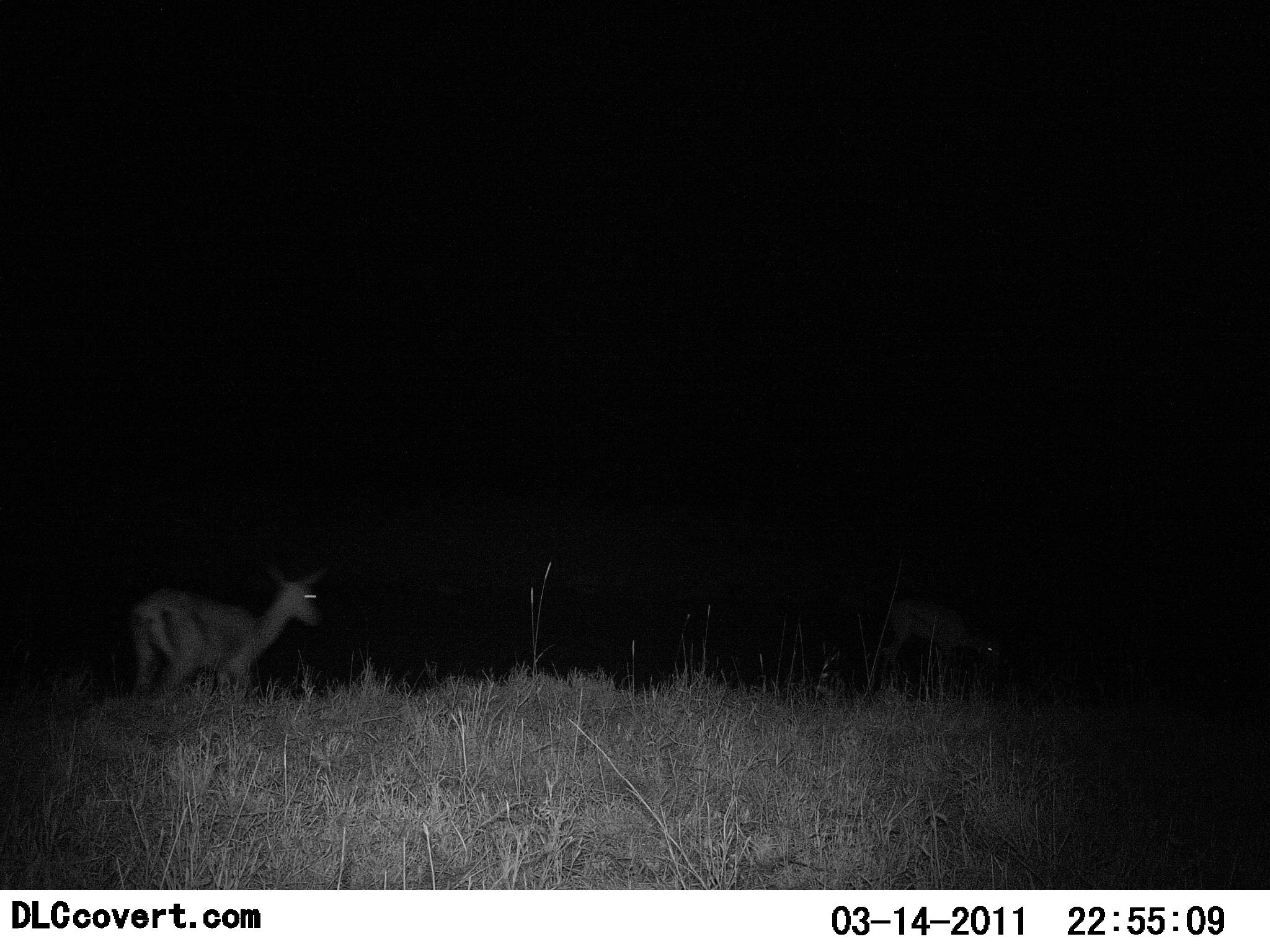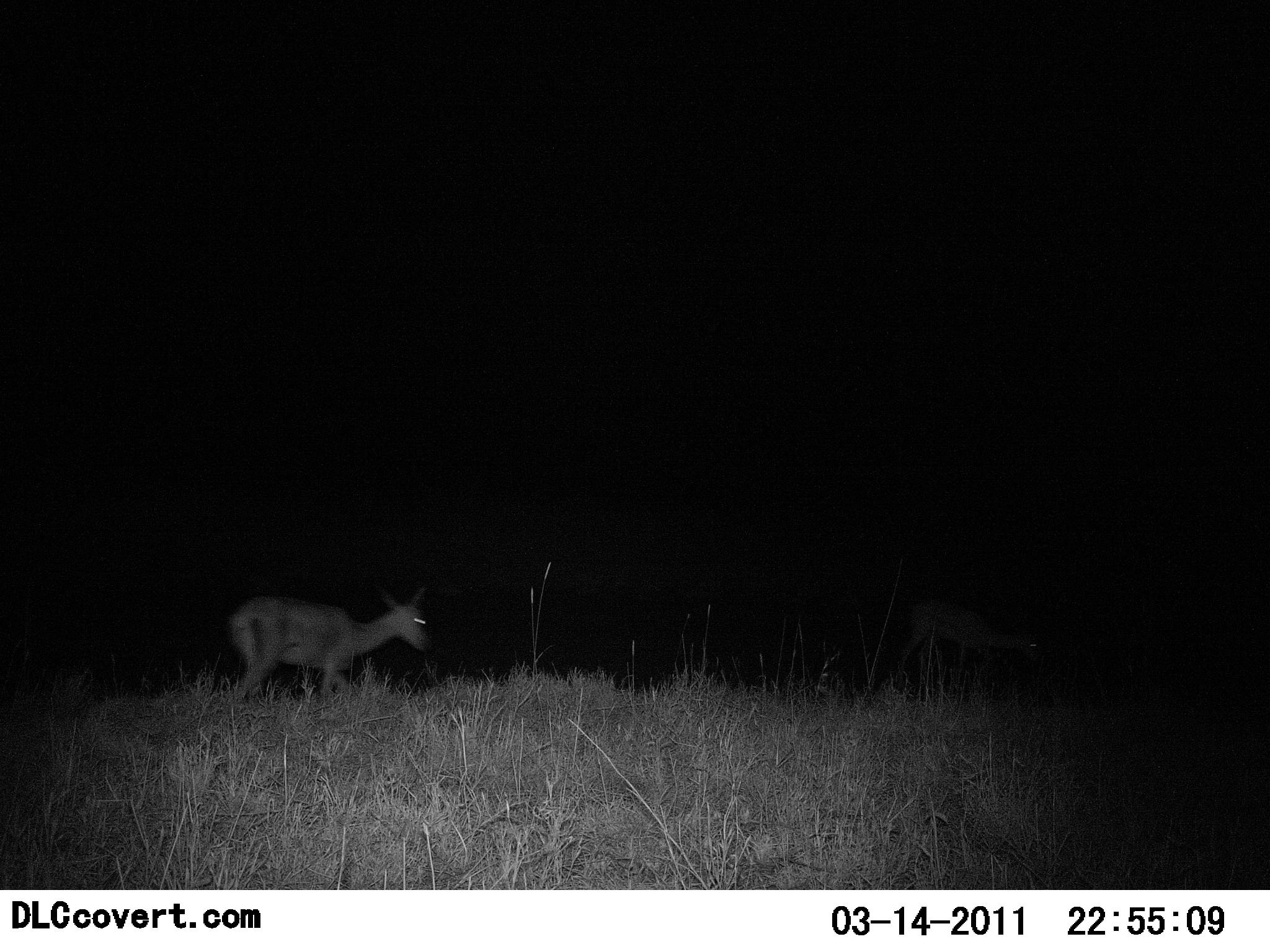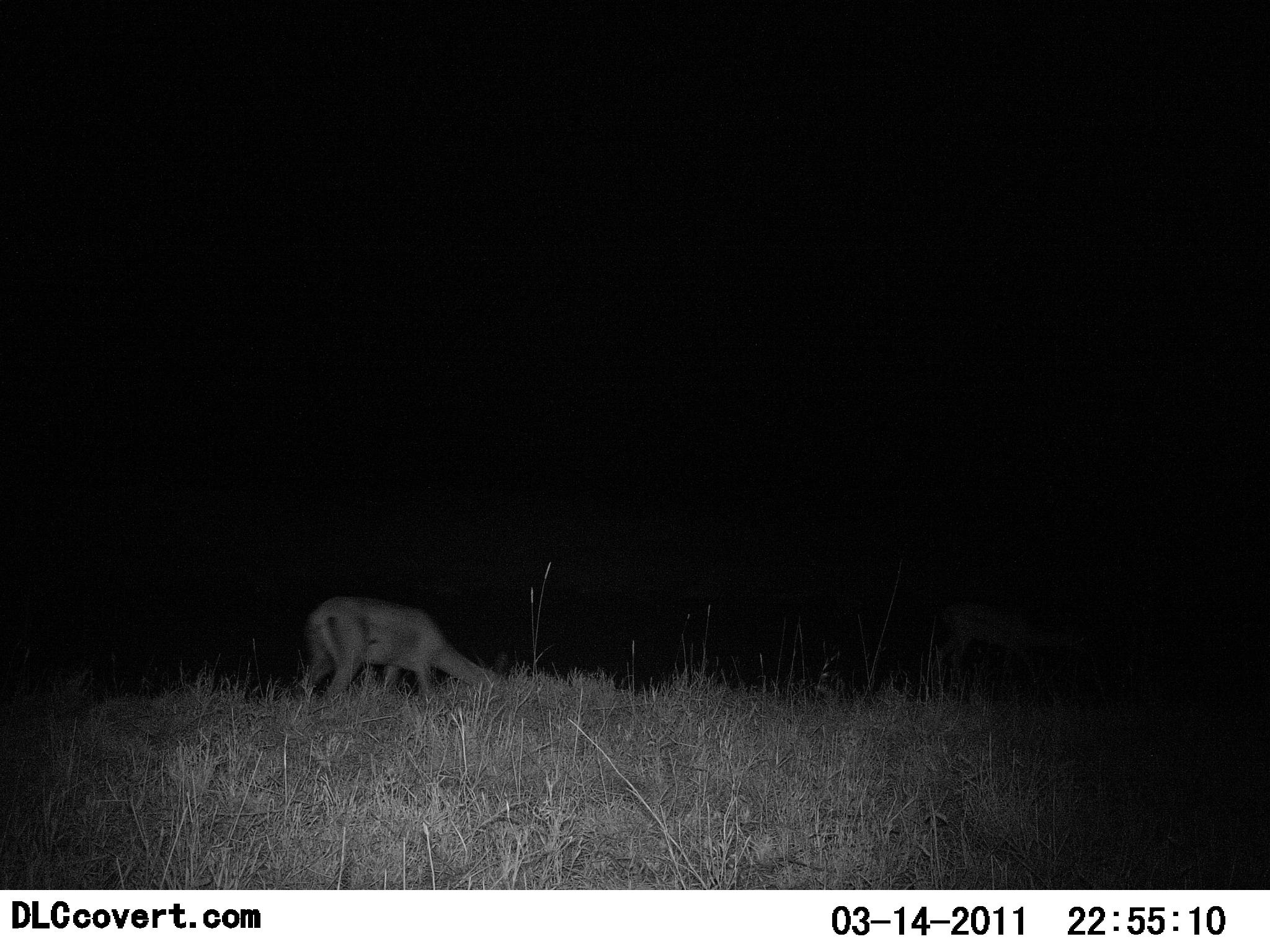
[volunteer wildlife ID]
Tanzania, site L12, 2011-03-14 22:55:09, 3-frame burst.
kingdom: Animalia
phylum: Chordata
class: Mammalia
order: Artiodactyla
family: Bovidae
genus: Nanger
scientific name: Nanger granti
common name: grant's gazelle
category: gazellegrants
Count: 2.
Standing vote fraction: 17%.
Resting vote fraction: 0%.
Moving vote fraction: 67%.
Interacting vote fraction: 0%.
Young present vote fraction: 0%.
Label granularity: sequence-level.